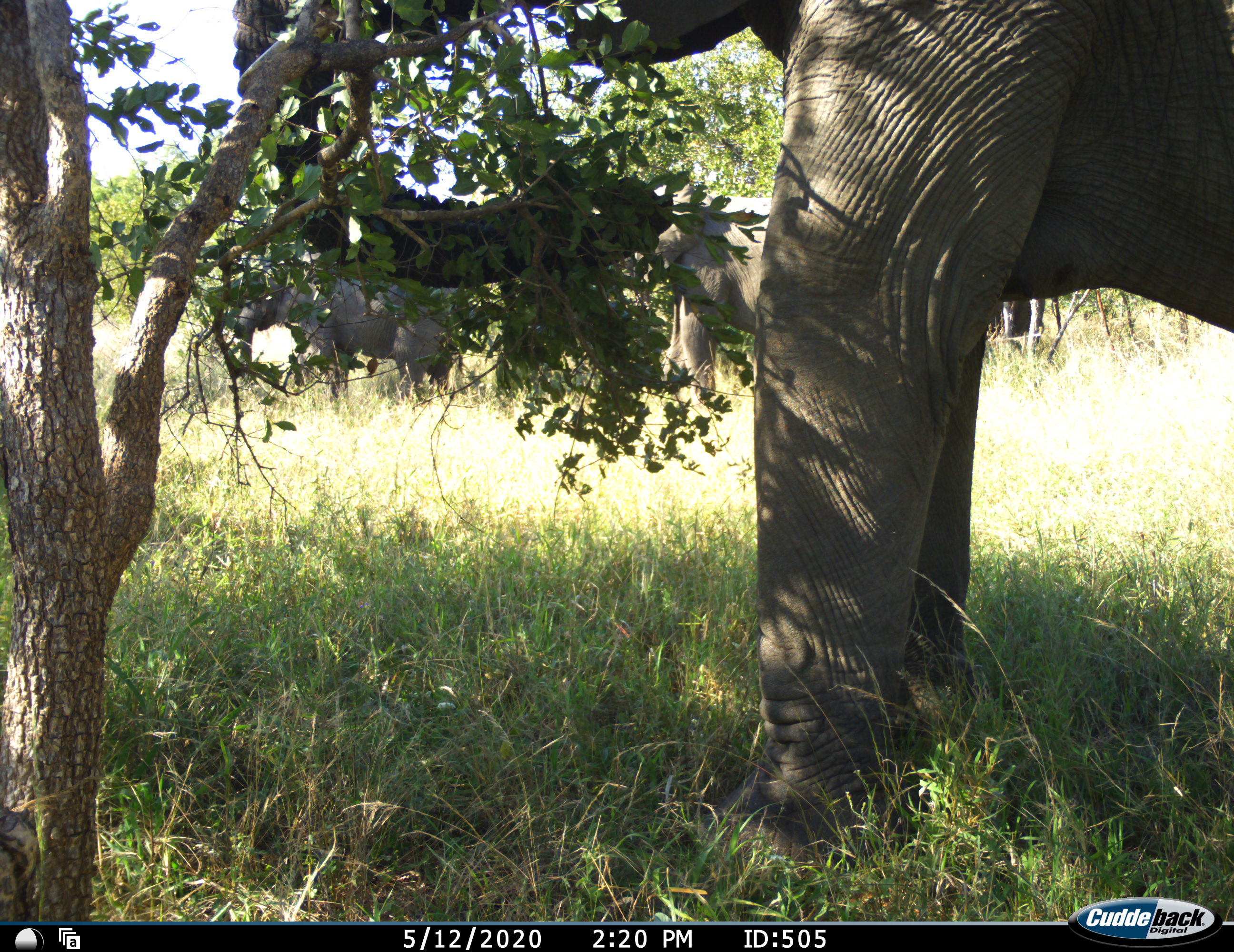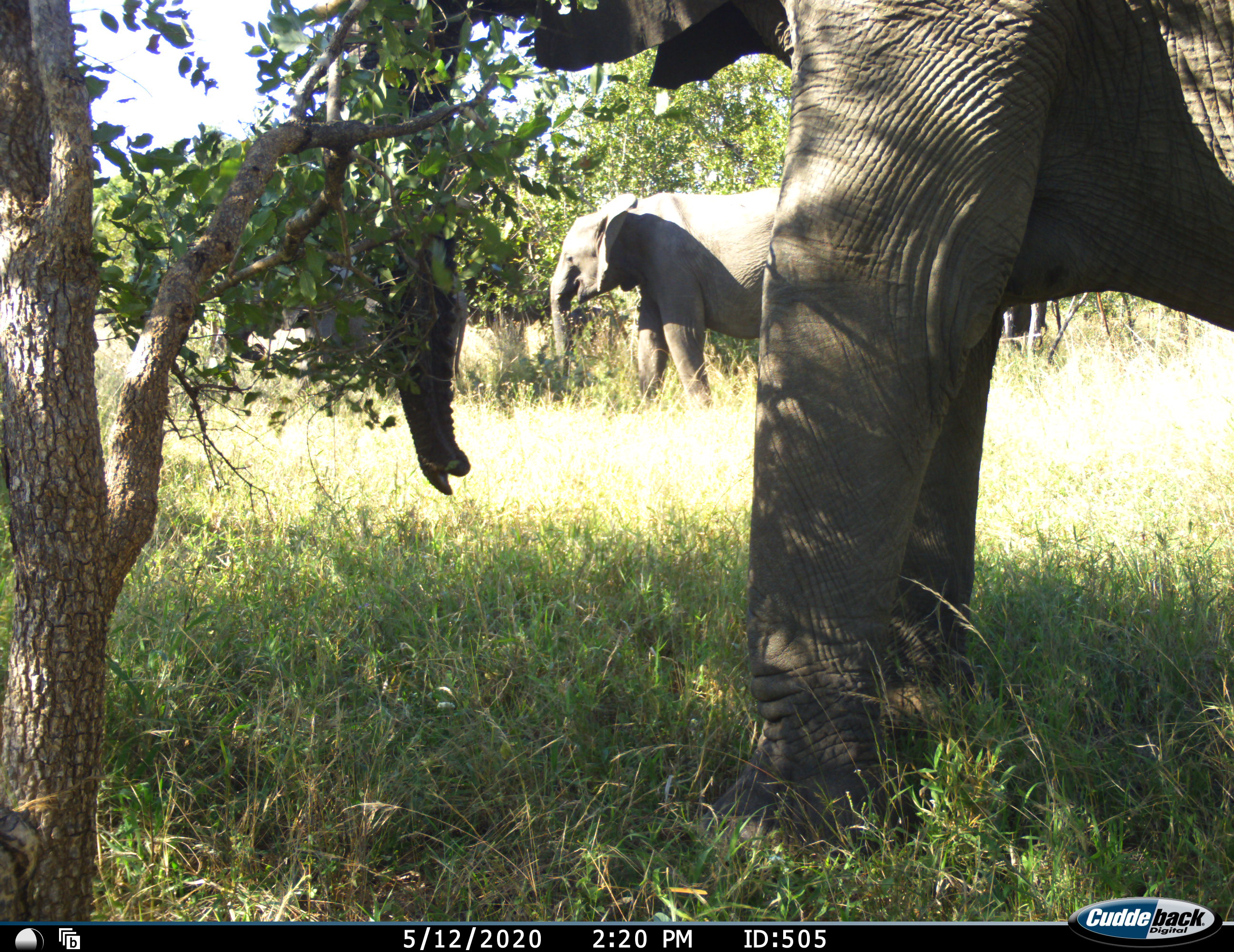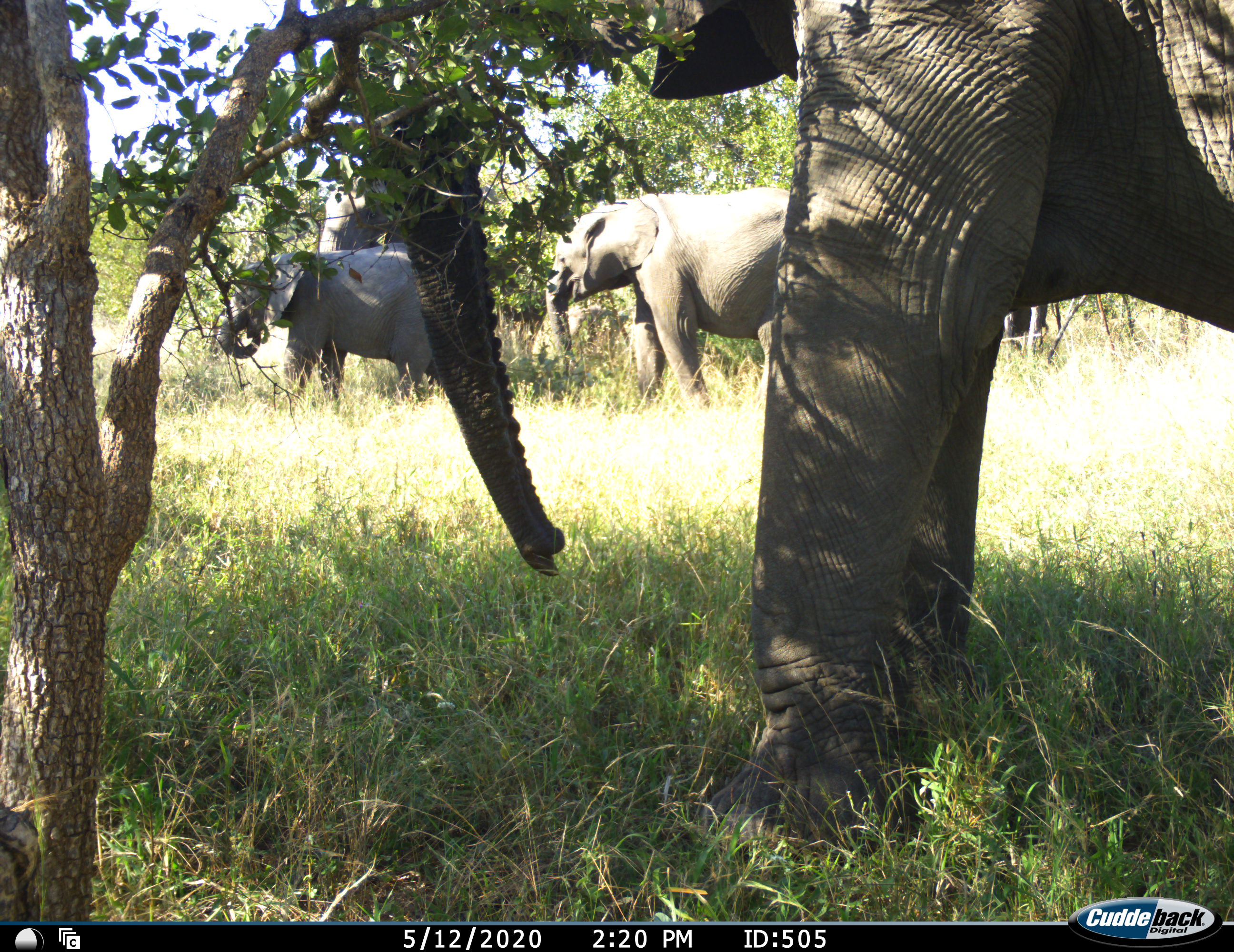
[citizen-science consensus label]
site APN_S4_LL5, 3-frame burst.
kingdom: Animalia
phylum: Chordata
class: Mammalia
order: Proboscidea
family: Elephantidae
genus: Loxodonta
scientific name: Loxodonta africana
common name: african bush elephant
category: elephant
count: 4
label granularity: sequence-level